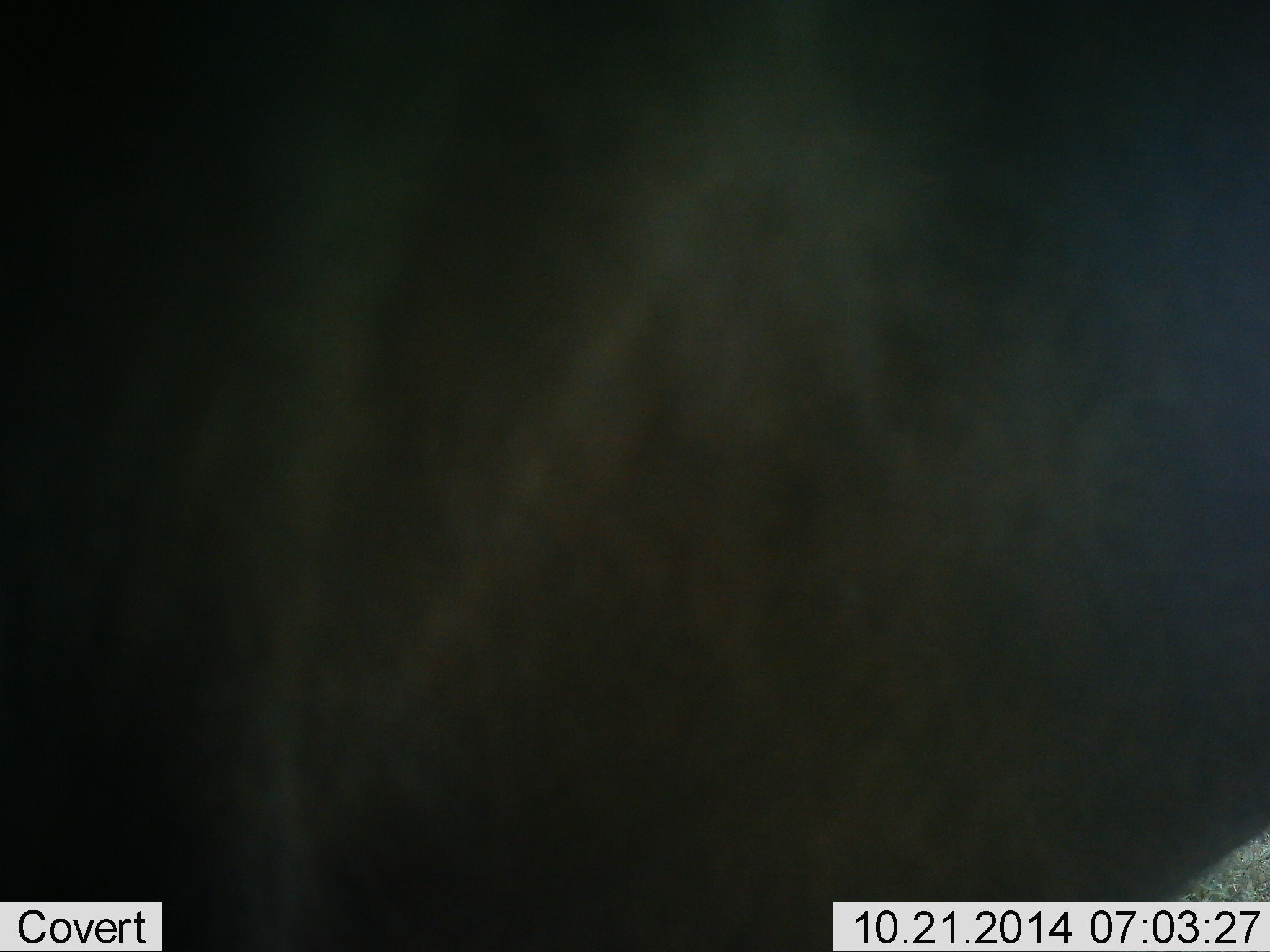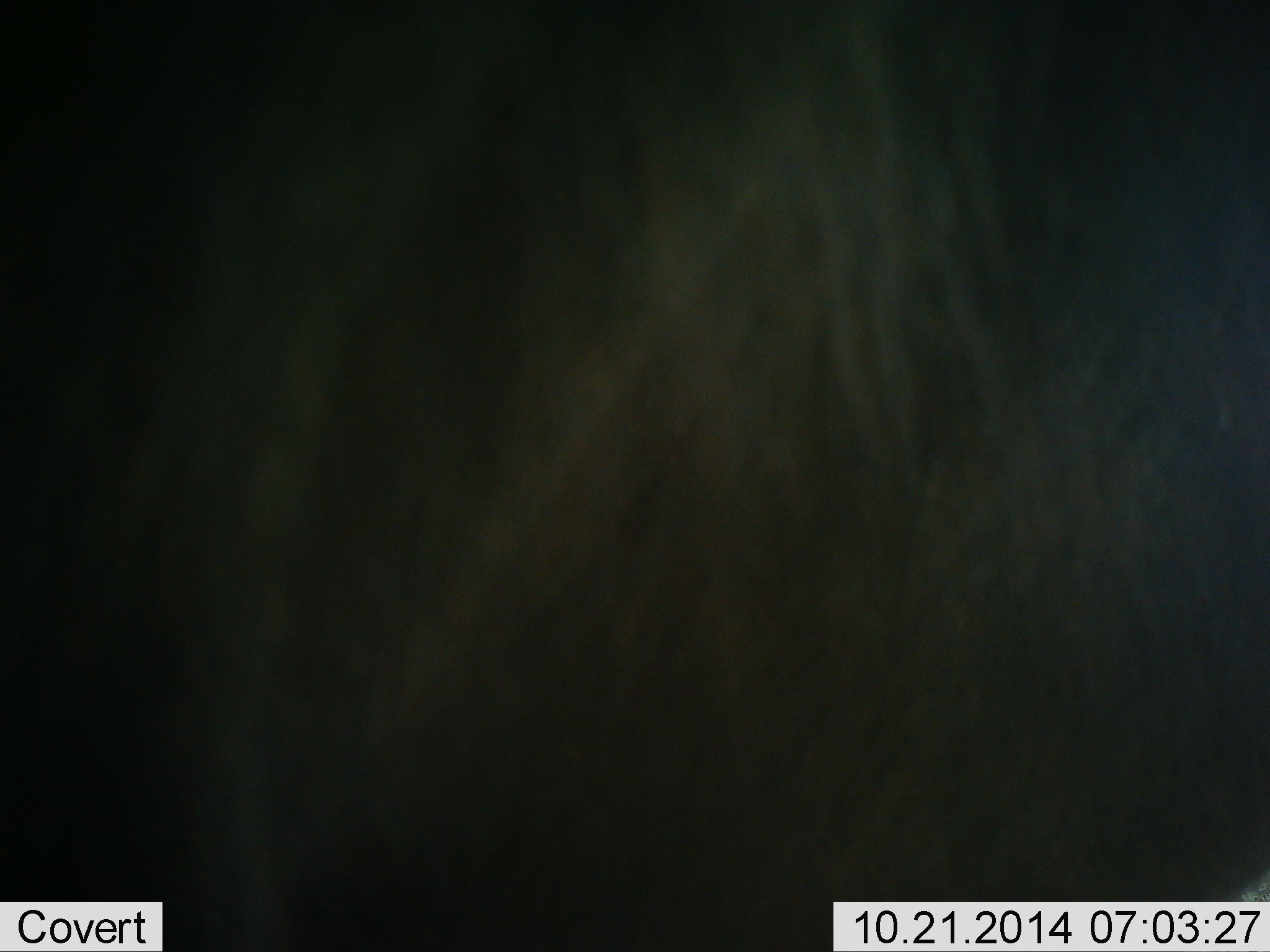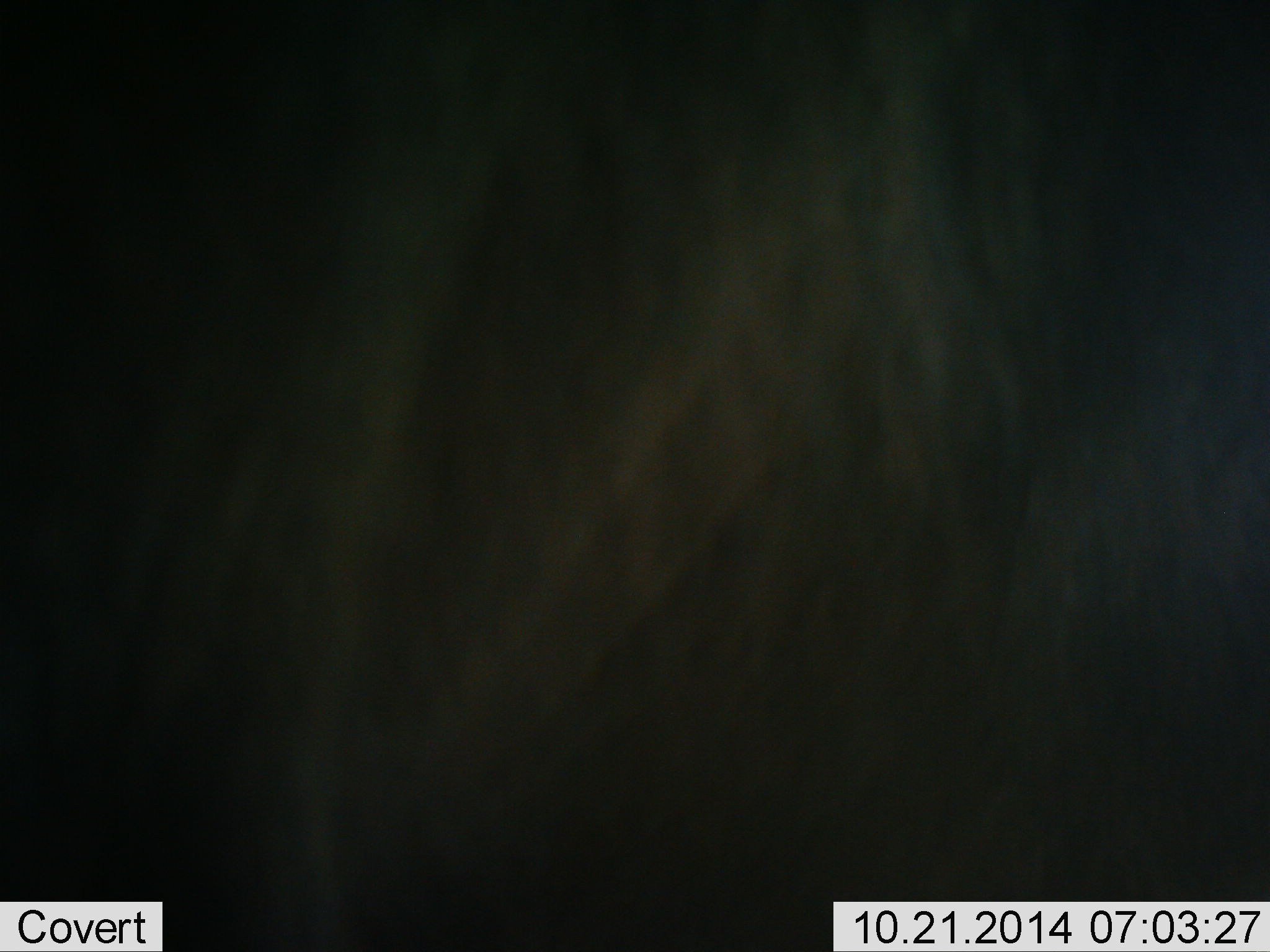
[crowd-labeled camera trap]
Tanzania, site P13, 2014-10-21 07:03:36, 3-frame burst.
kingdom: Animalia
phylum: Chordata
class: Mammalia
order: Artiodactyla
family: Bovidae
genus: Connochaetes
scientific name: Connochaetes taurinus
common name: blue wildebeest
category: wildebeest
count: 1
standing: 100%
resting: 0%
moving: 0%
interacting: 0%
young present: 0%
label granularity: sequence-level